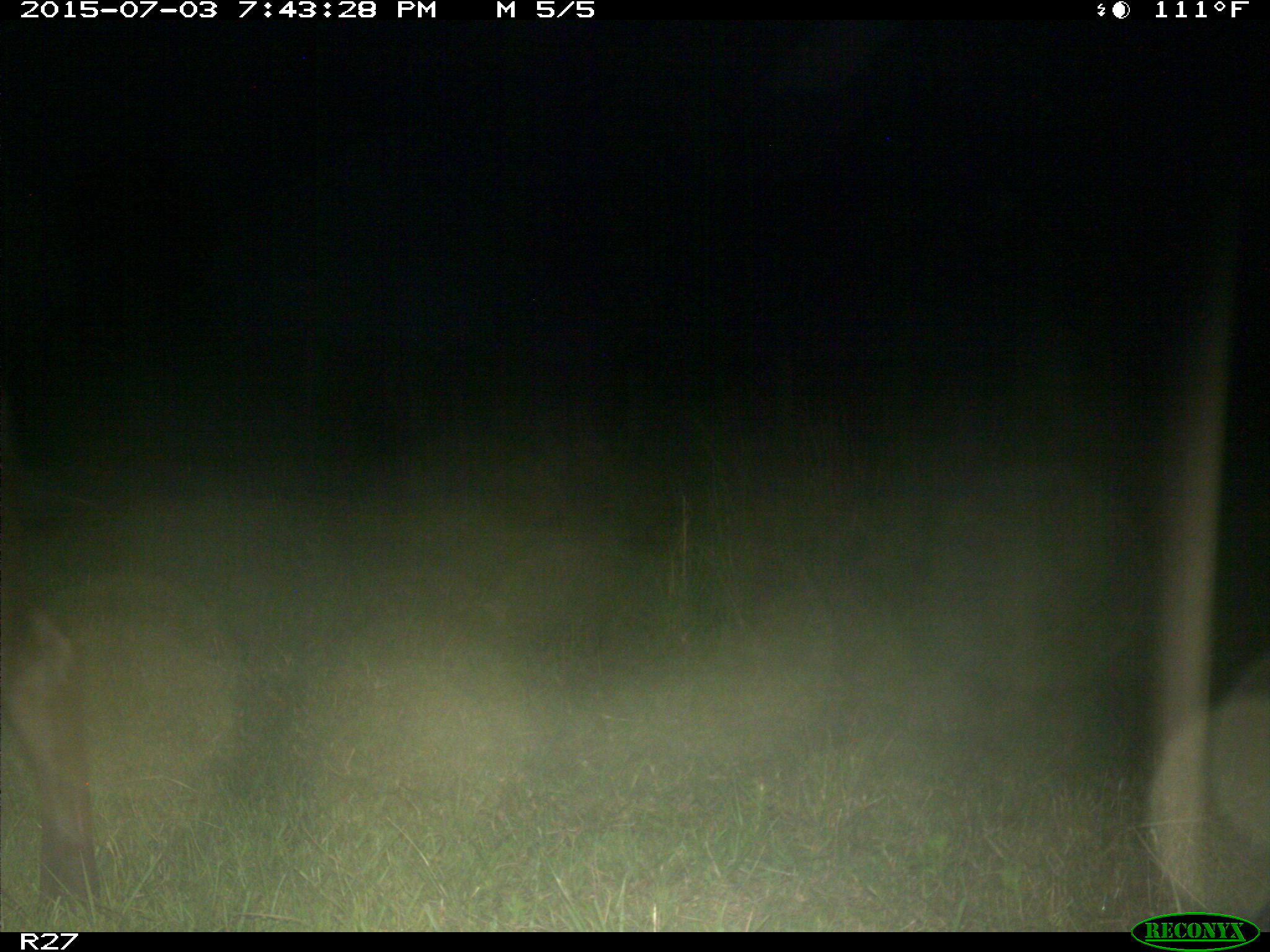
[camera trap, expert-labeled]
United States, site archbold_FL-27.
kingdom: Animalia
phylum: Chordata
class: Mammalia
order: Artiodactyla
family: Bovidae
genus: Bos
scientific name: Bos taurus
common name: domestic cow